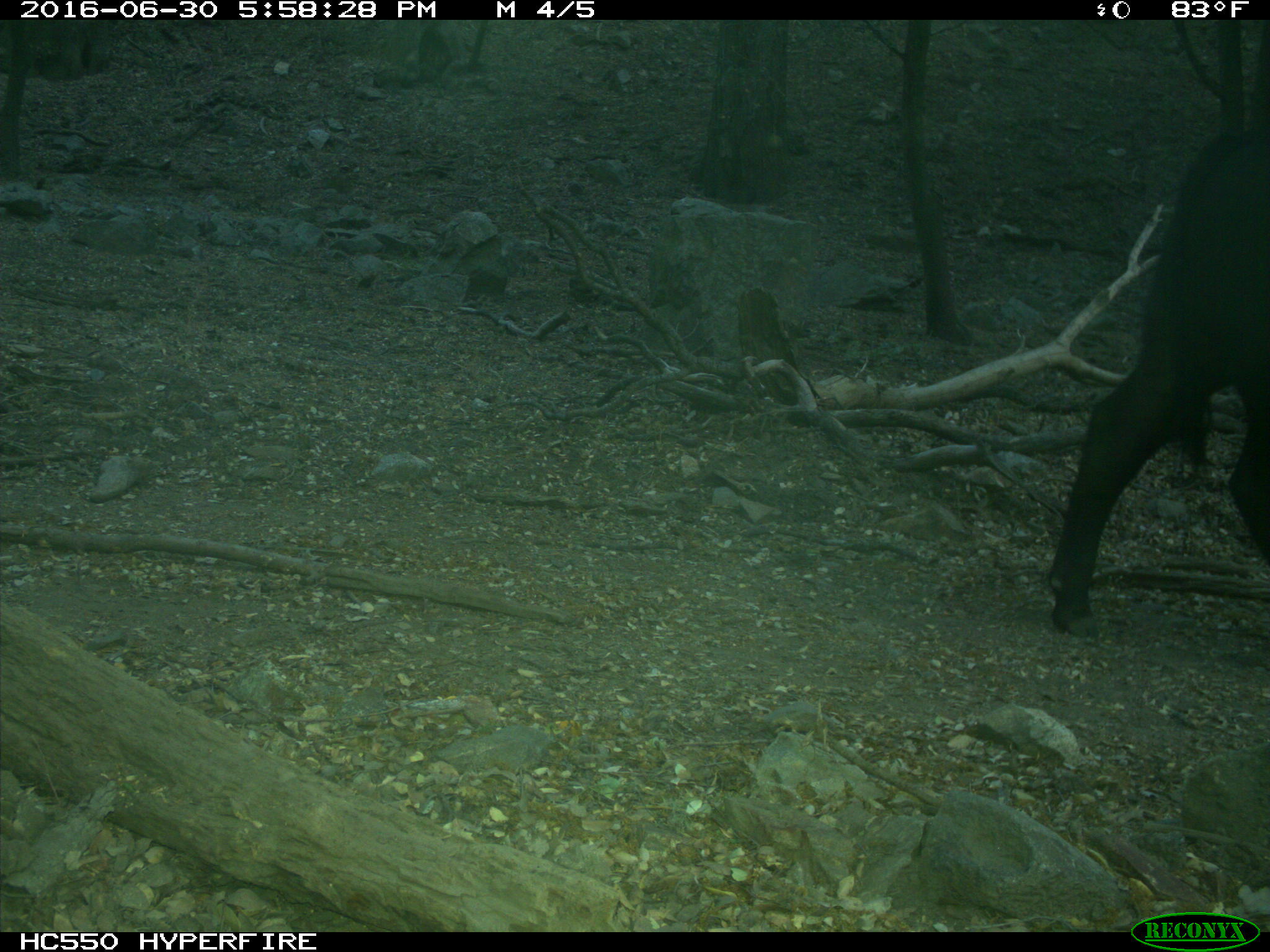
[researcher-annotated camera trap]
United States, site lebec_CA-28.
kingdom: Animalia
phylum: Chordata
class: Mammalia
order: Artiodactyla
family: Bovidae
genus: Bos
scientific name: Bos taurus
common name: domestic cow